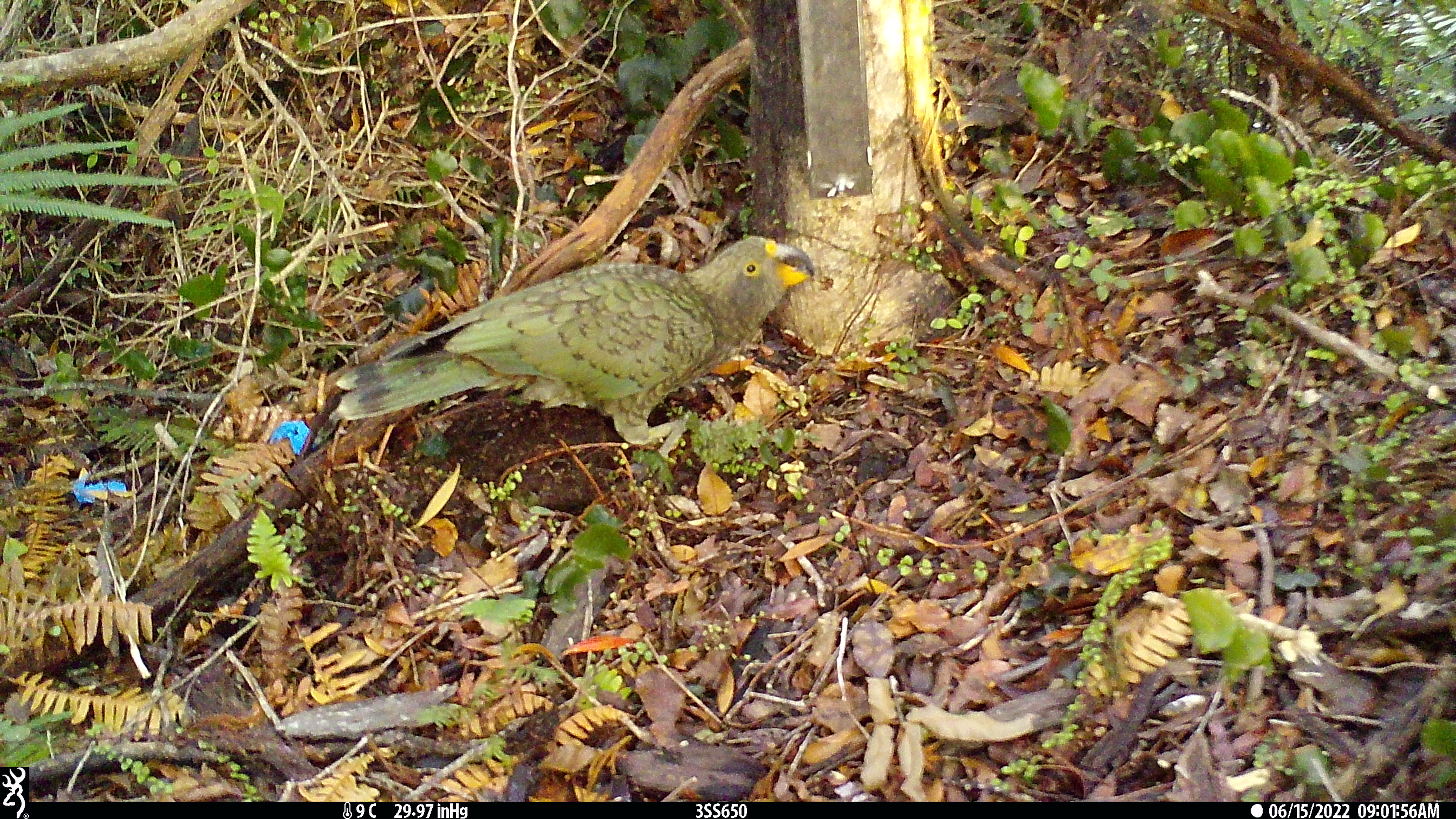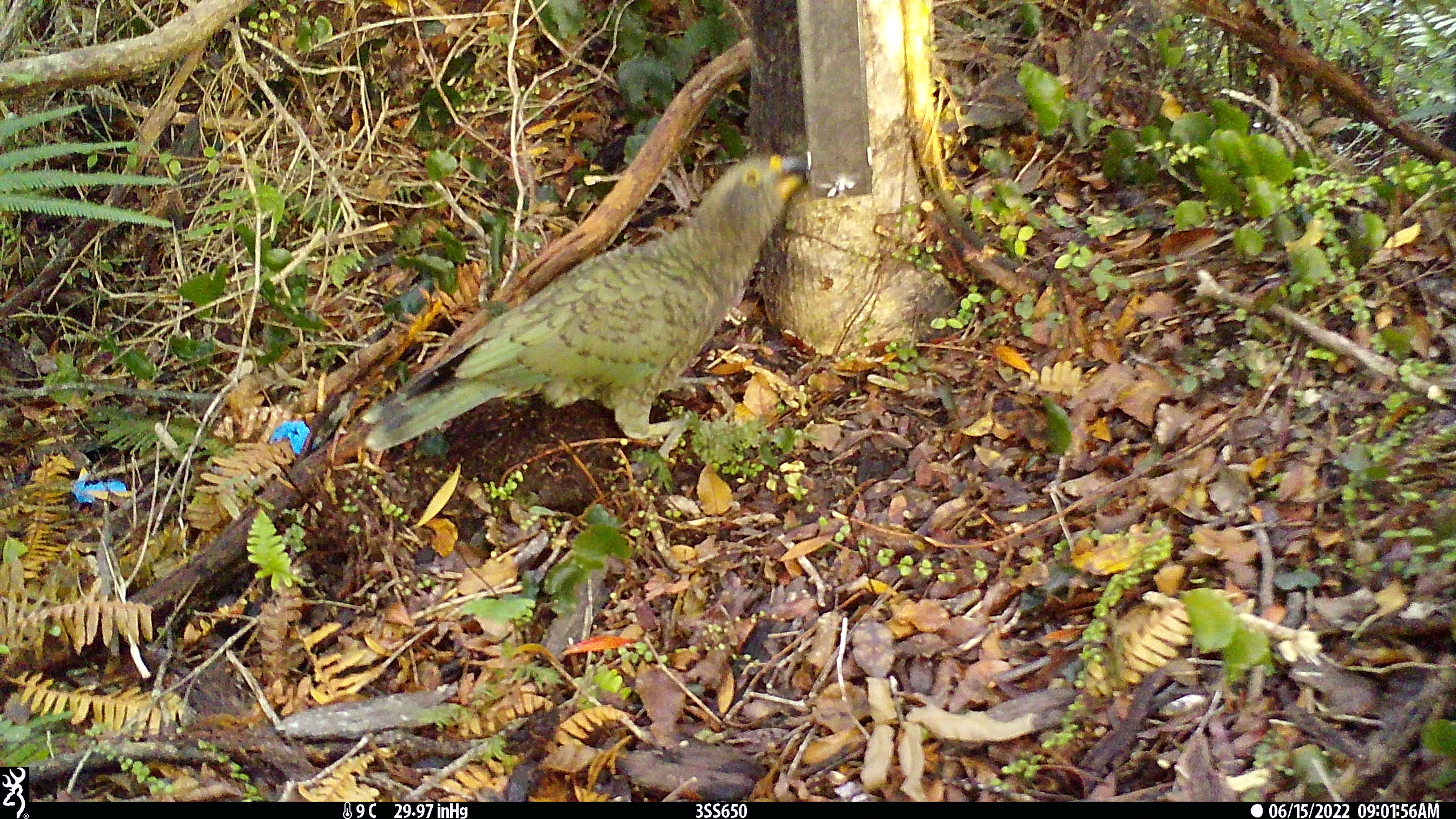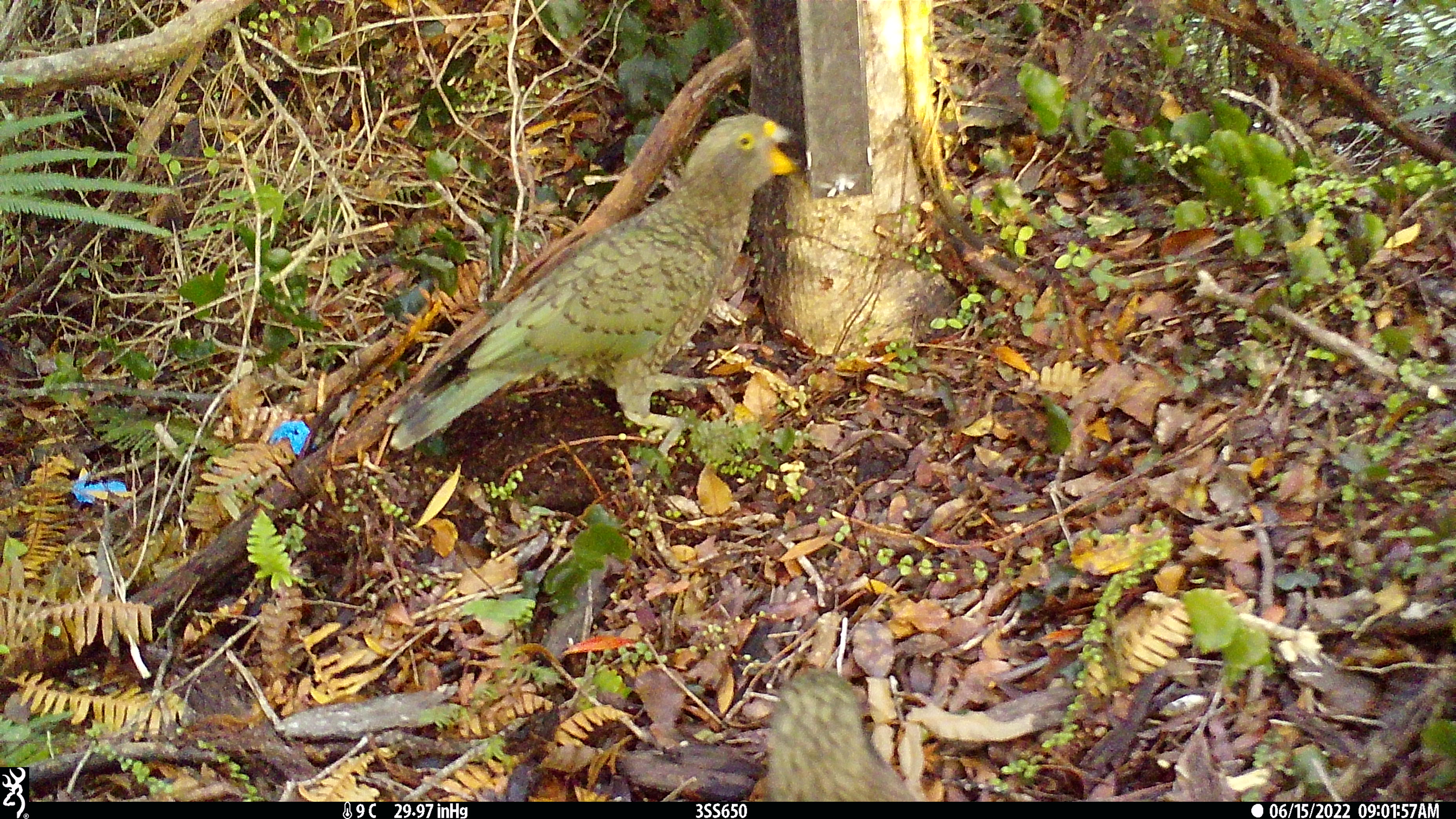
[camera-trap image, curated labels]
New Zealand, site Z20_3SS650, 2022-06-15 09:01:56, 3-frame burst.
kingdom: Animalia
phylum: Chordata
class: Aves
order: Psittaciformes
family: Strigopidae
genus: Nestor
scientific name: Nestor notabilis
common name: kea